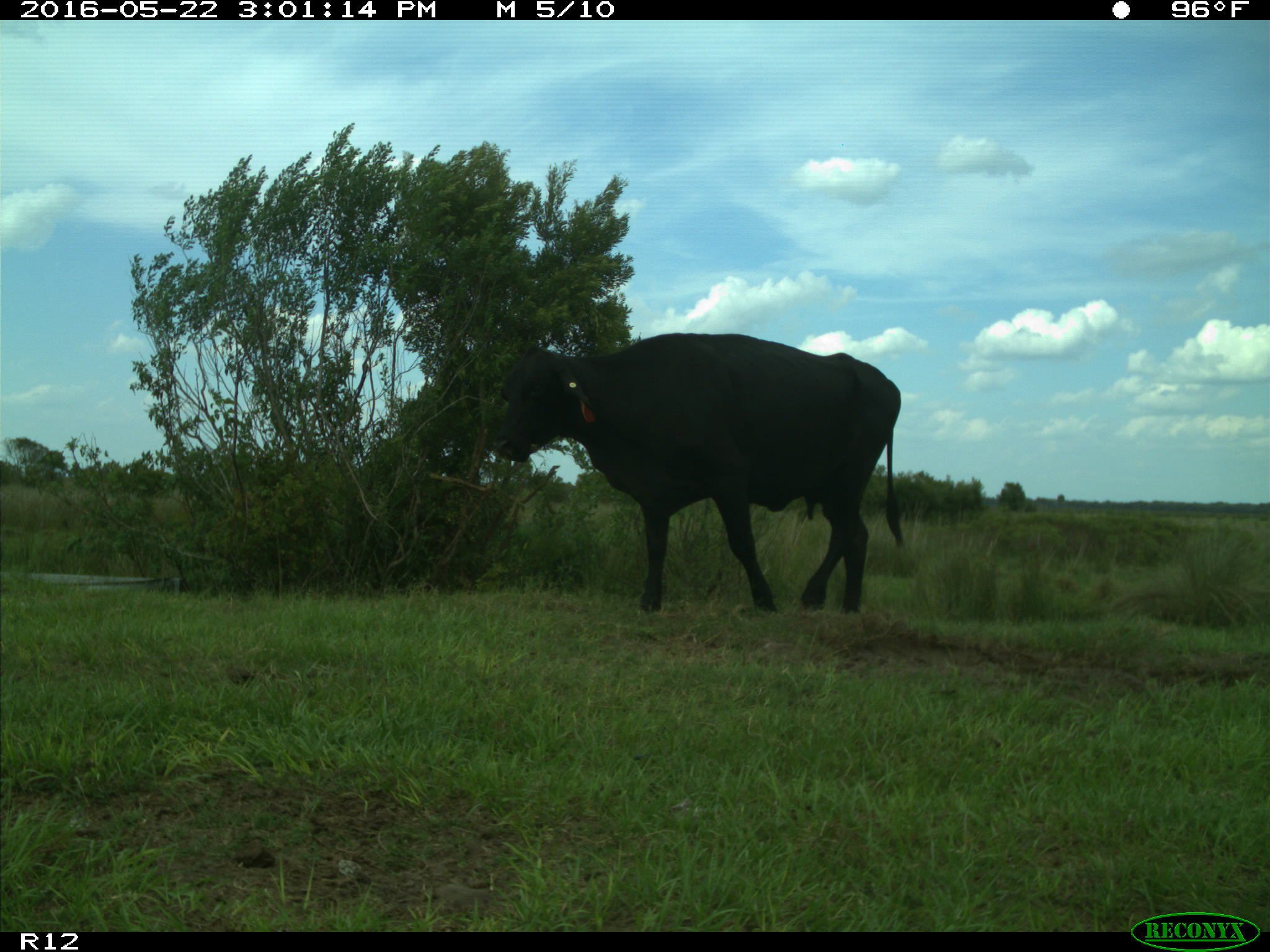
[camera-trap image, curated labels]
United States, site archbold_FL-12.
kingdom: Animalia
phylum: Chordata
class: Mammalia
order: Artiodactyla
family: Bovidae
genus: Bos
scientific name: Bos taurus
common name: domestic cow